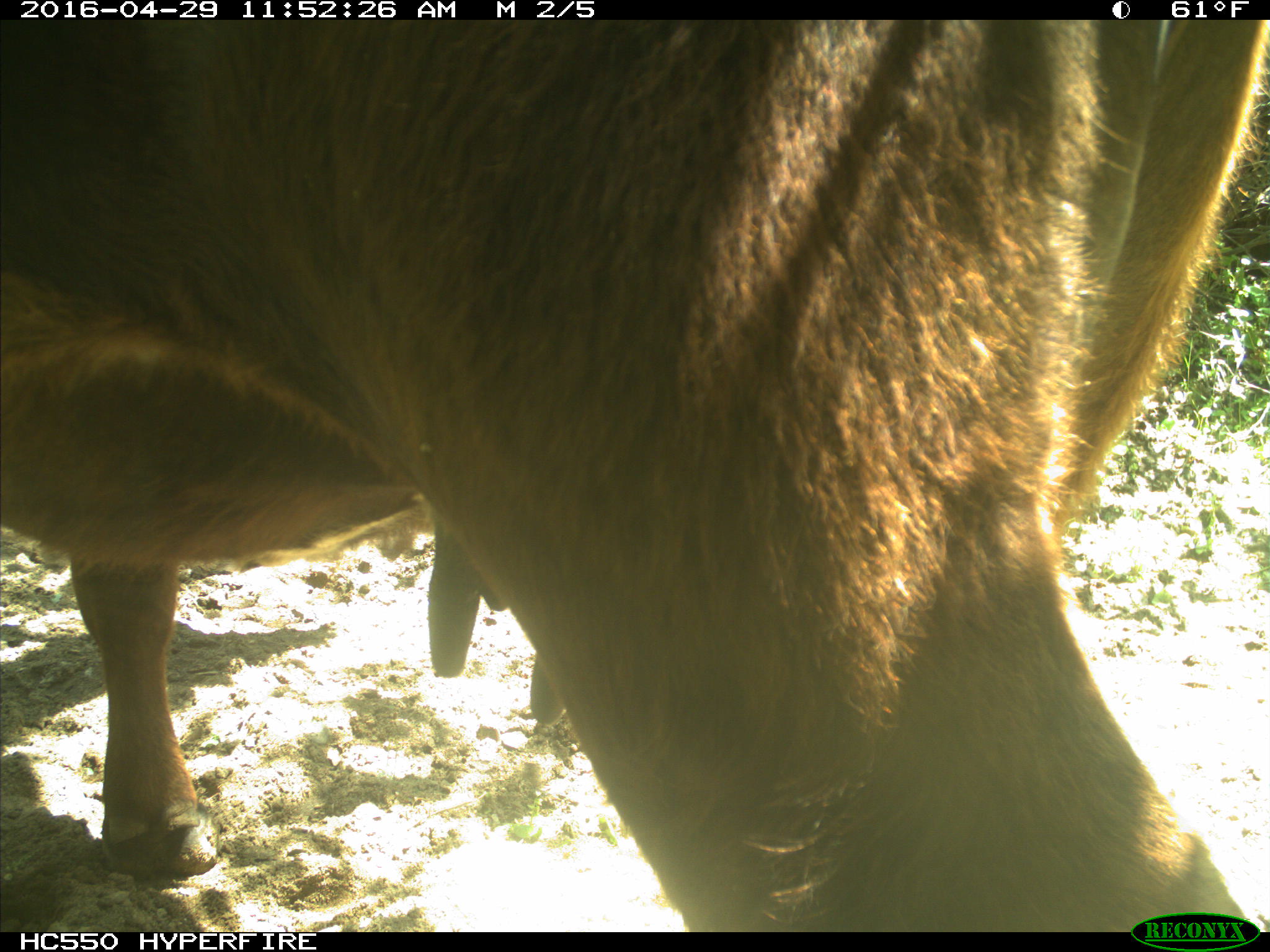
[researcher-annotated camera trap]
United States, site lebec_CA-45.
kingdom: Animalia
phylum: Chordata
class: Mammalia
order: Artiodactyla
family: Bovidae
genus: Bos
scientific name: Bos taurus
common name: domestic cow